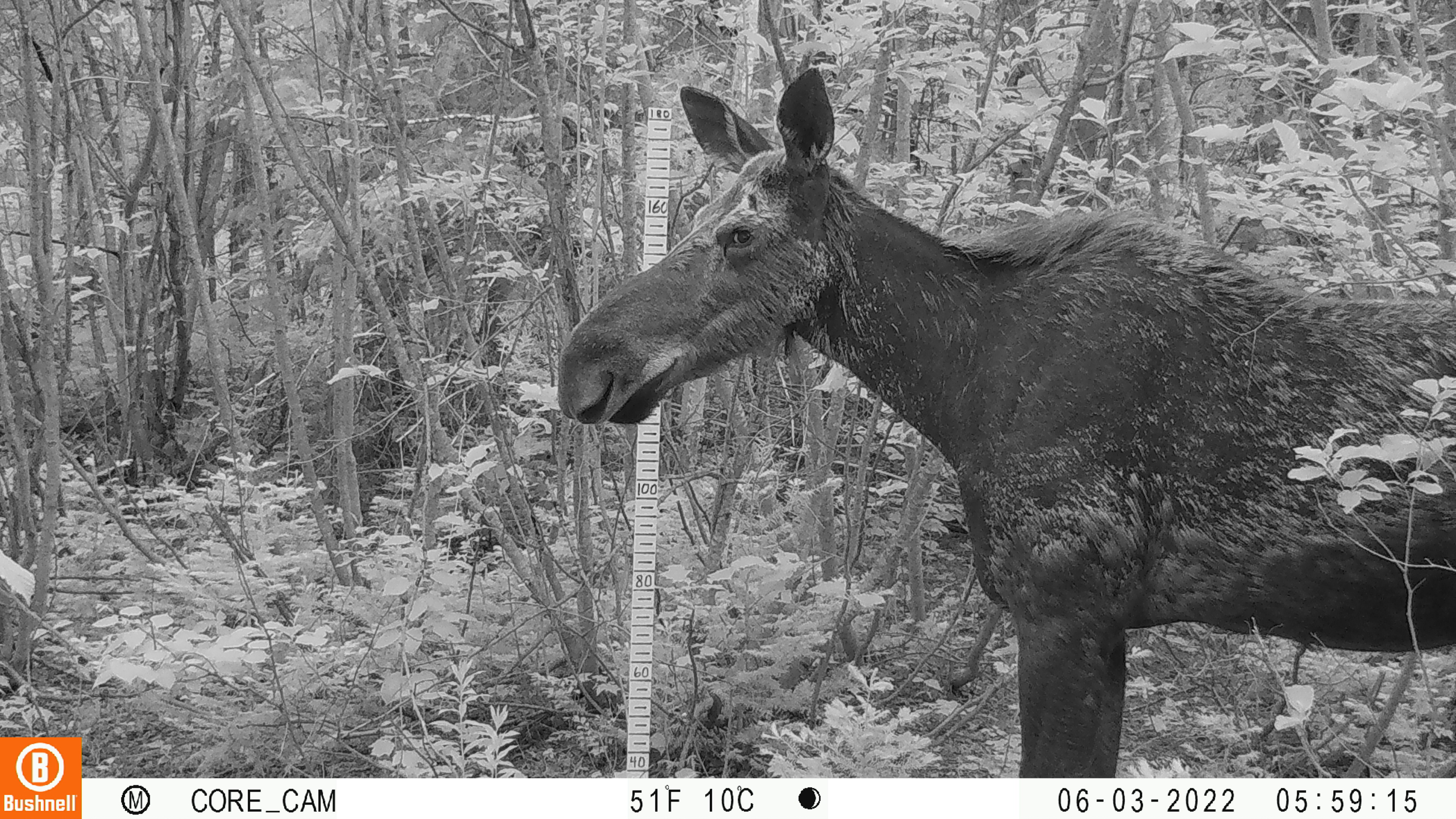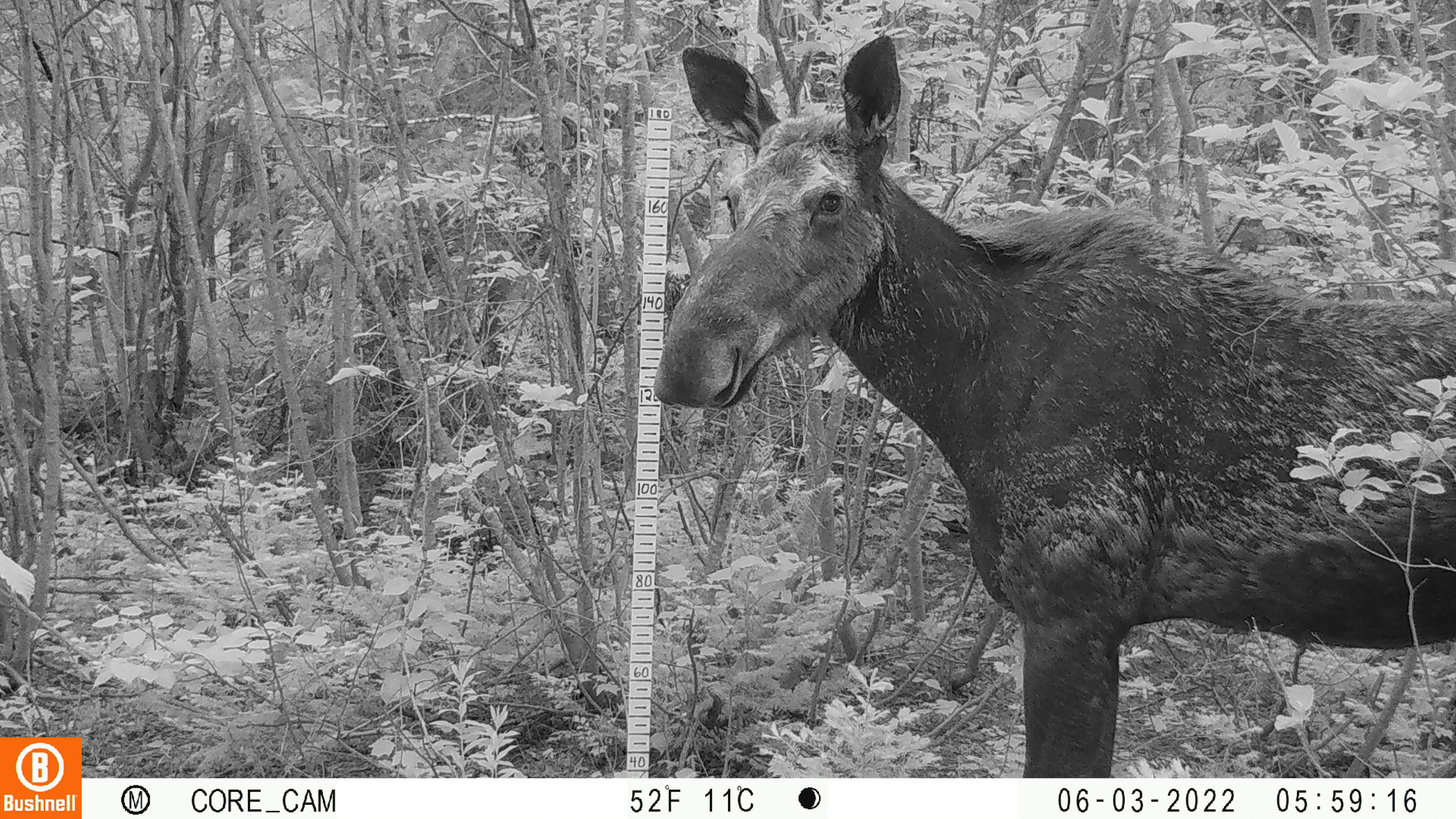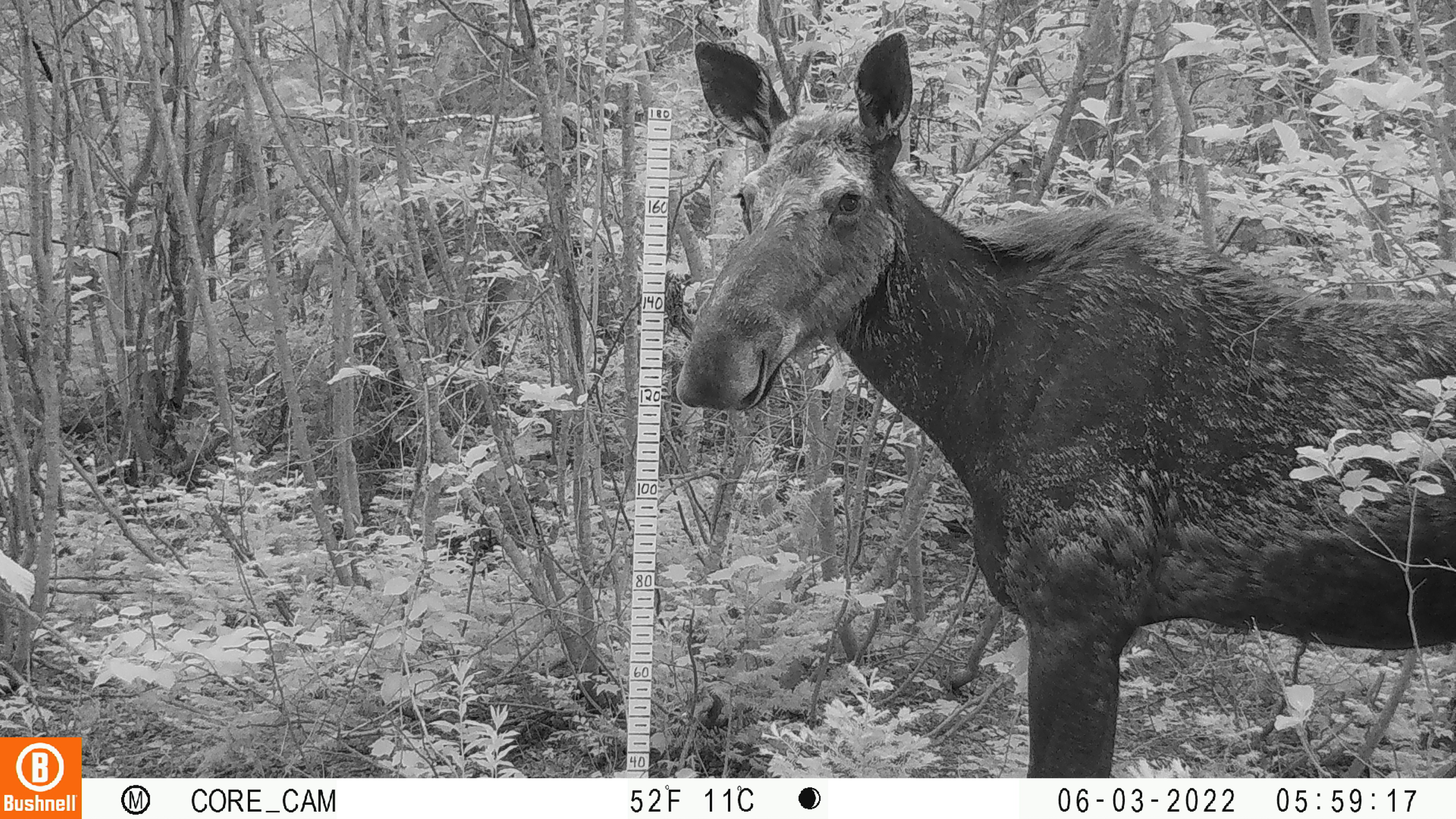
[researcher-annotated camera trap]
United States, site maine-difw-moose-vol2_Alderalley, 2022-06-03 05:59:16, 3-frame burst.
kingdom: Animalia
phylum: Chordata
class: Mammalia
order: Artiodactyla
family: Cervidae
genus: Alces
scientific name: Alces alces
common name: moose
Moose (Alces alces).